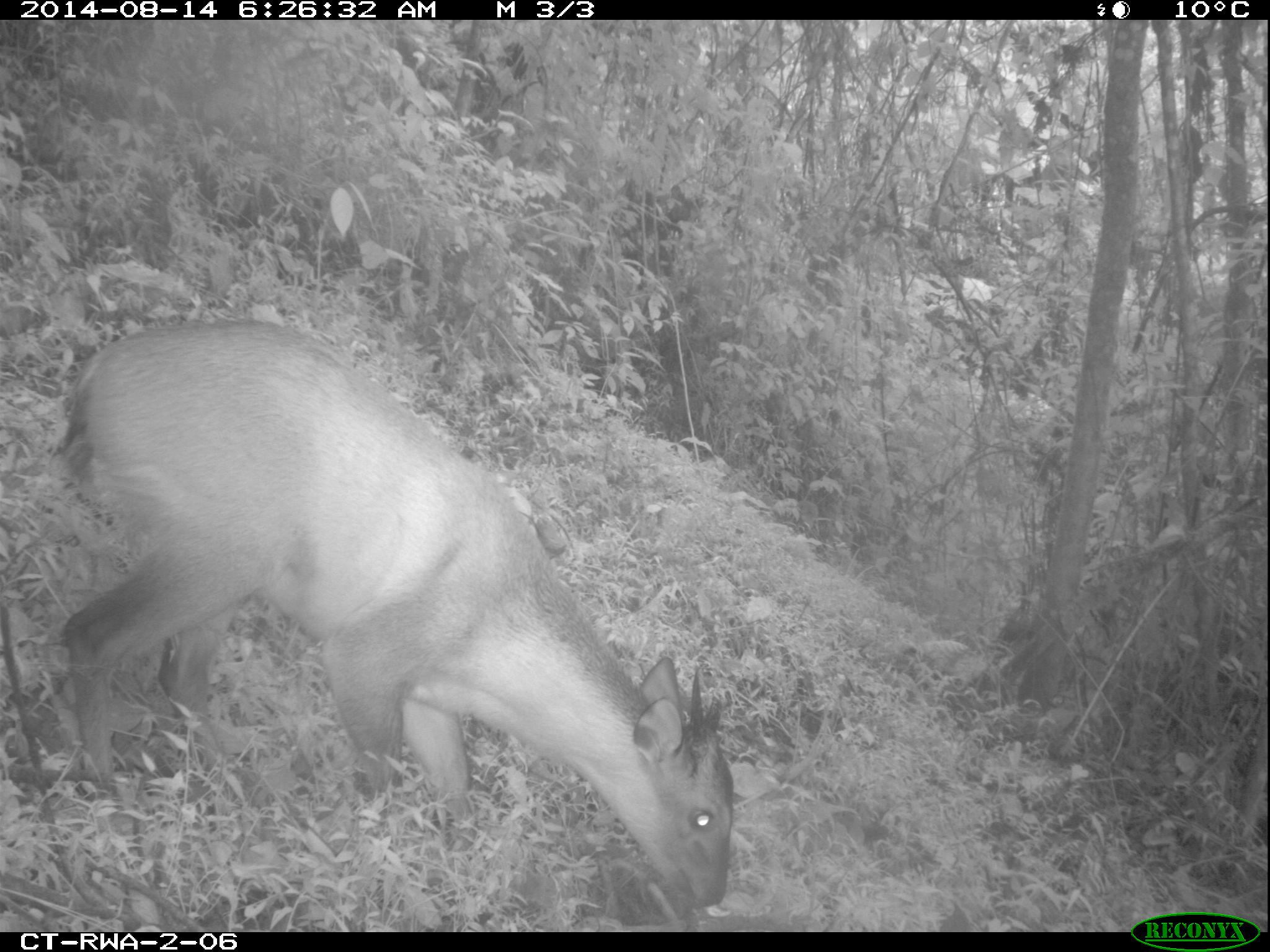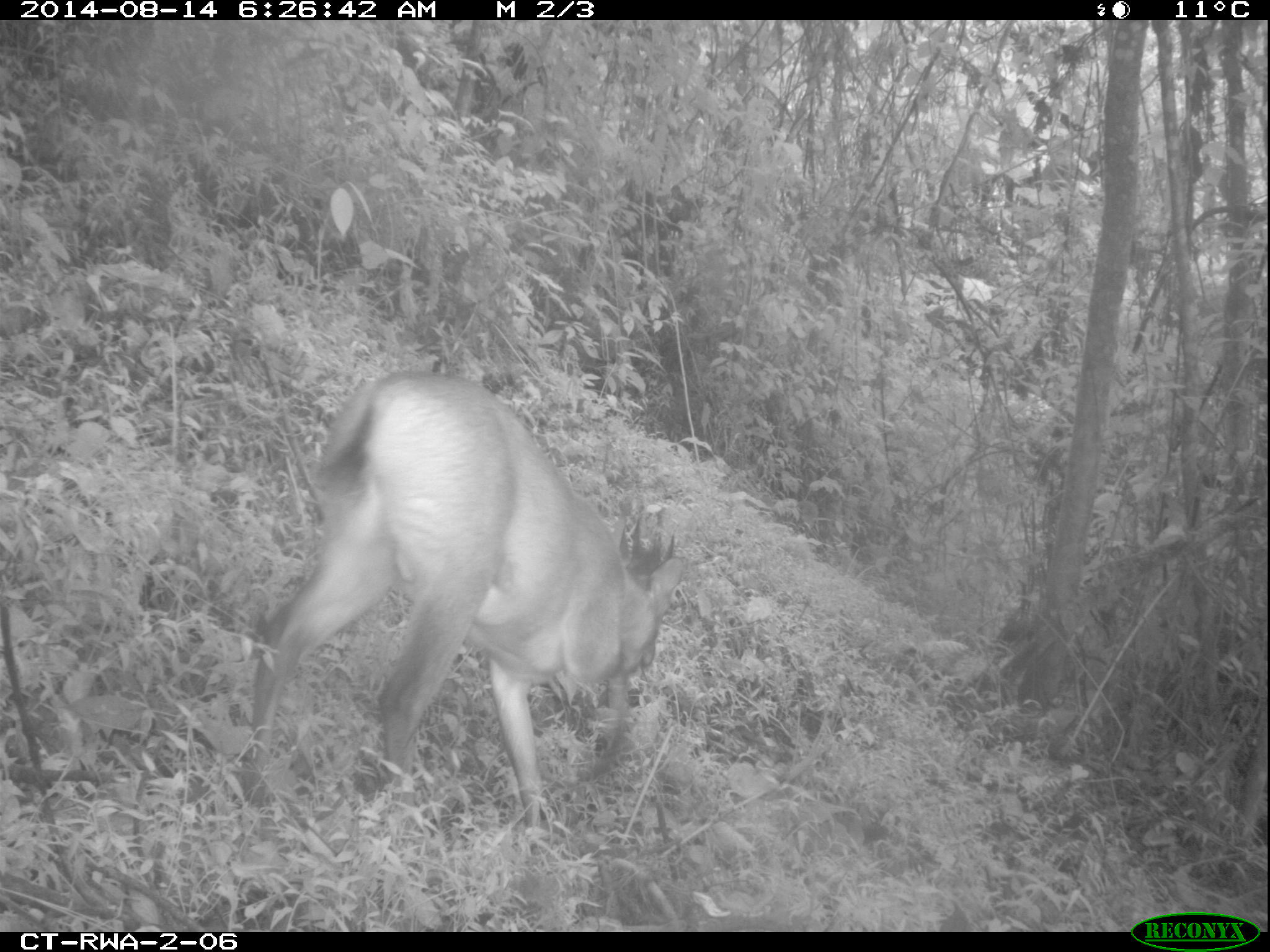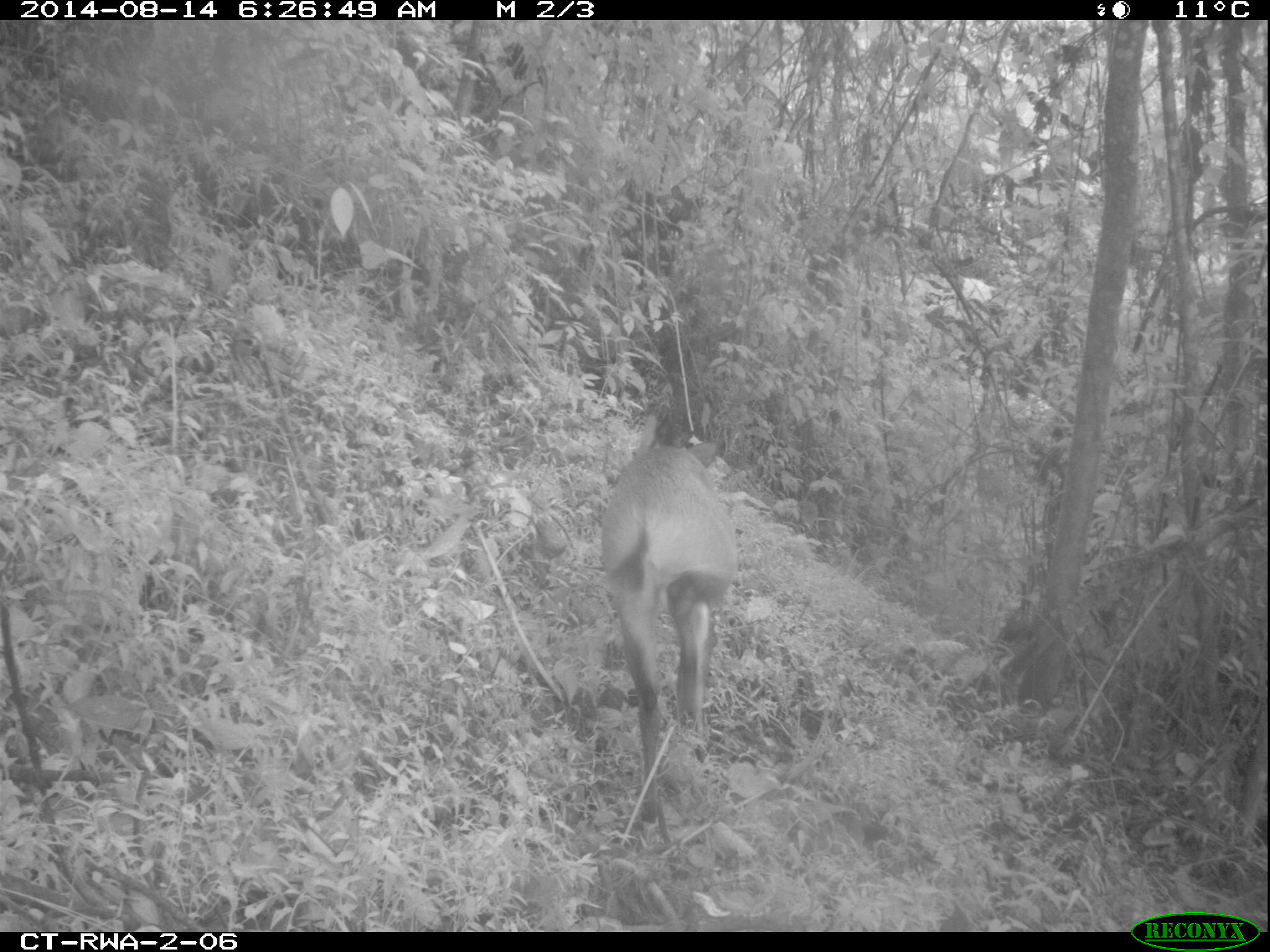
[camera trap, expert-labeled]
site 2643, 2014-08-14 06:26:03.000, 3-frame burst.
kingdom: Animalia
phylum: Chordata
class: Mammalia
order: Artiodactyla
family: Bovidae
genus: Cephalophus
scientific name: Cephalophus nigrifrons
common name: black-fronted duiker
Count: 1.